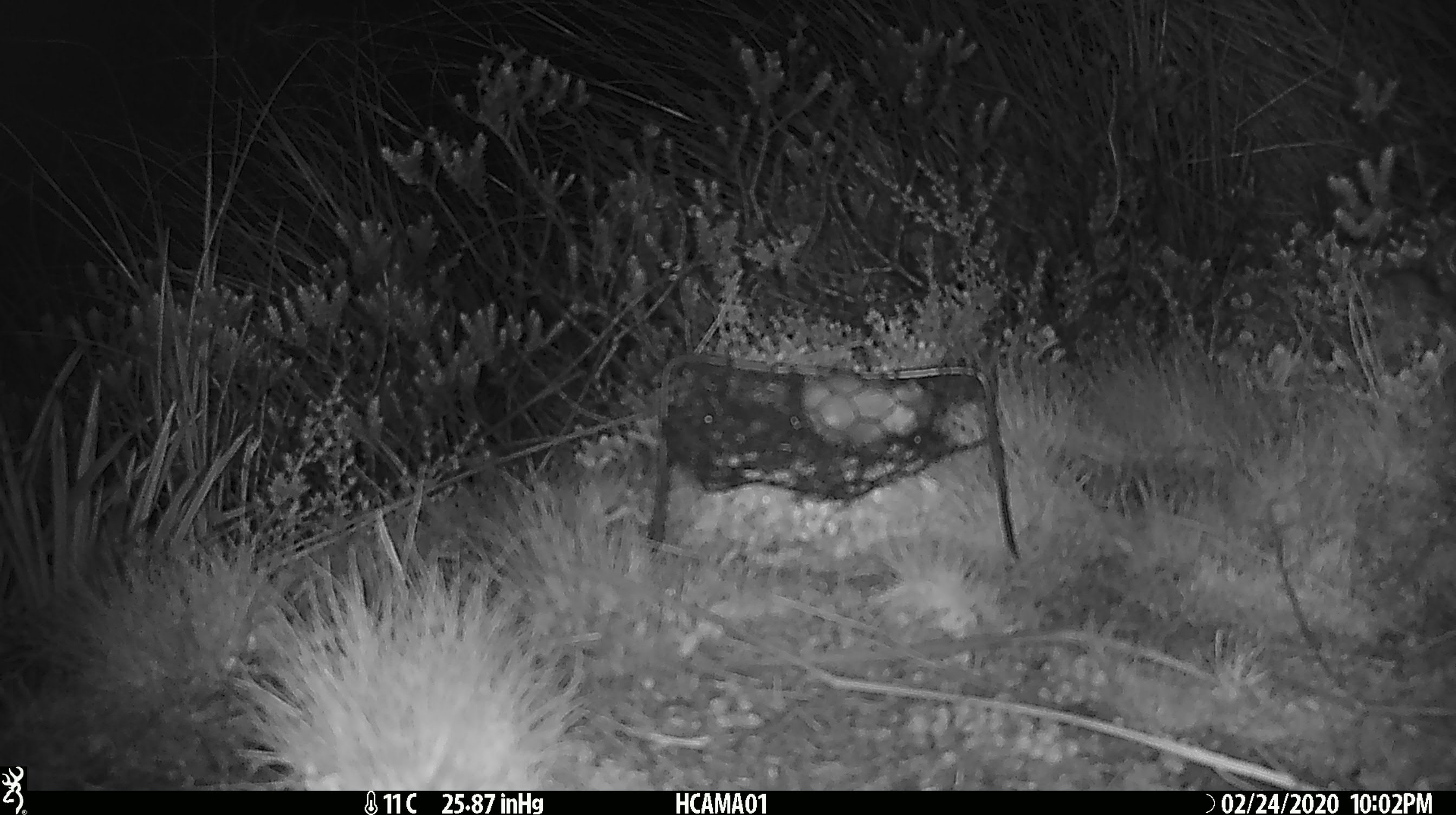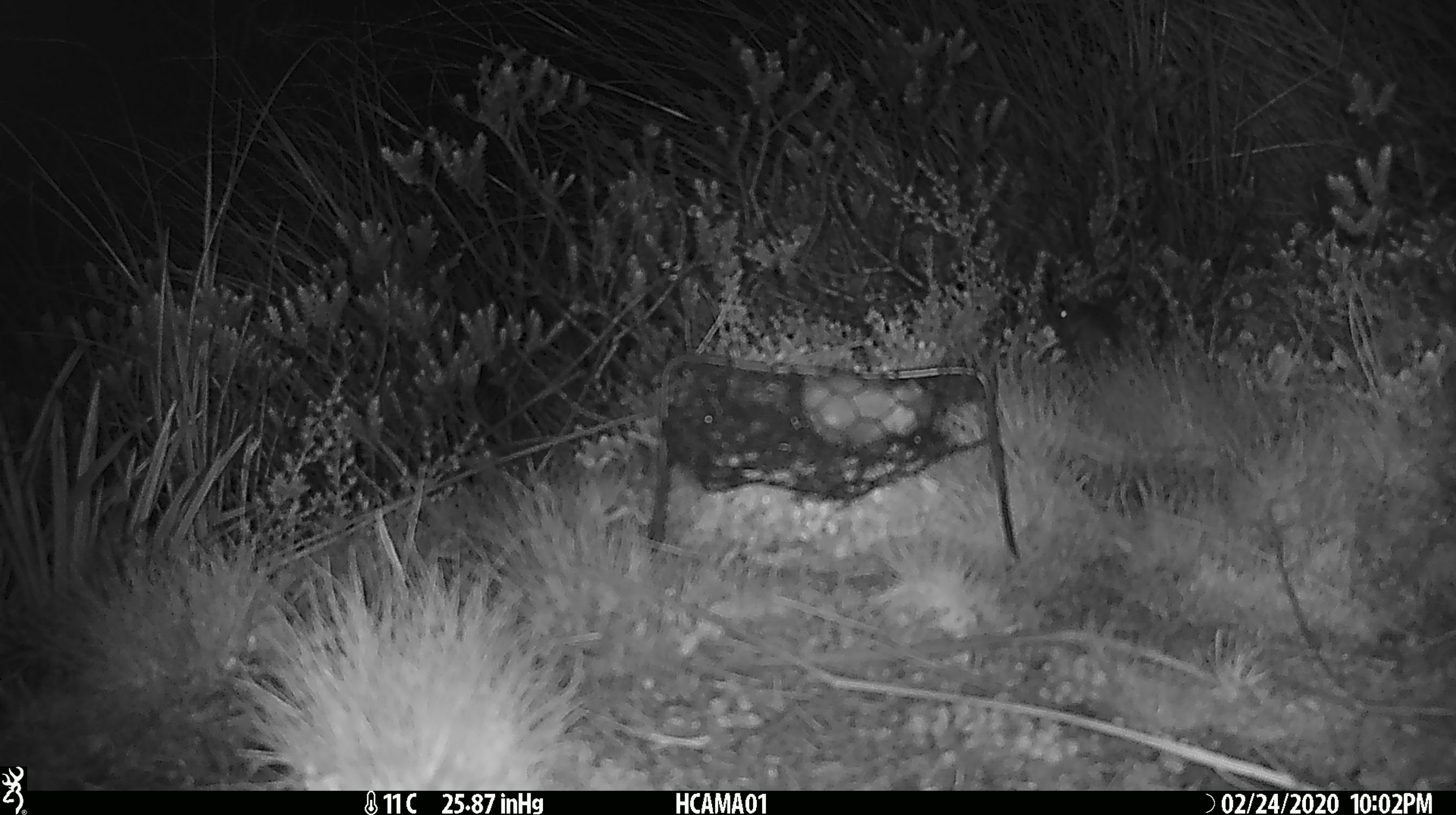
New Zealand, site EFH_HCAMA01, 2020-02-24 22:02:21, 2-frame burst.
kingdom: Animalia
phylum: Chordata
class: Mammalia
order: Rodentia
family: Muridae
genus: Mus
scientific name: Mus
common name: mouse